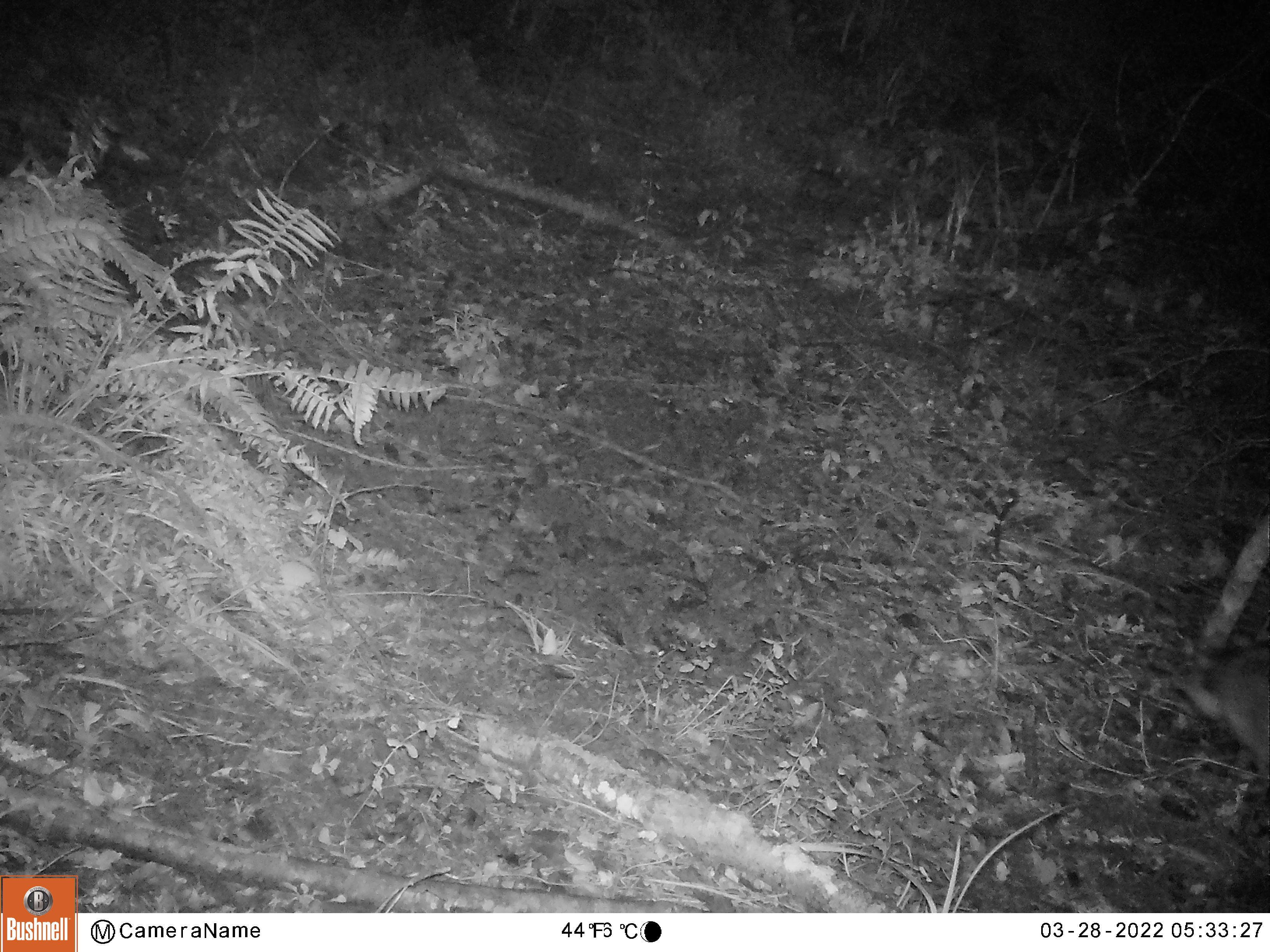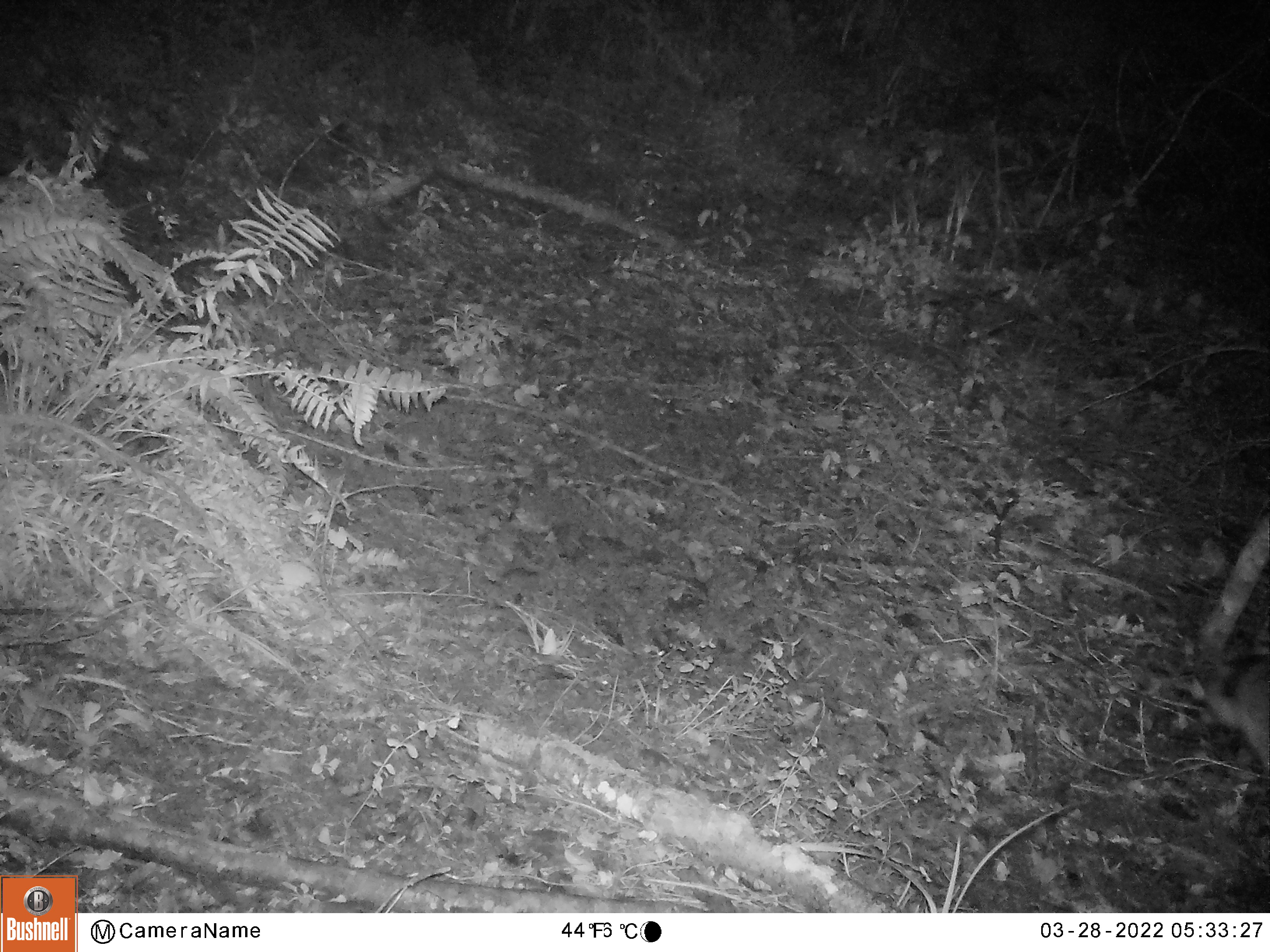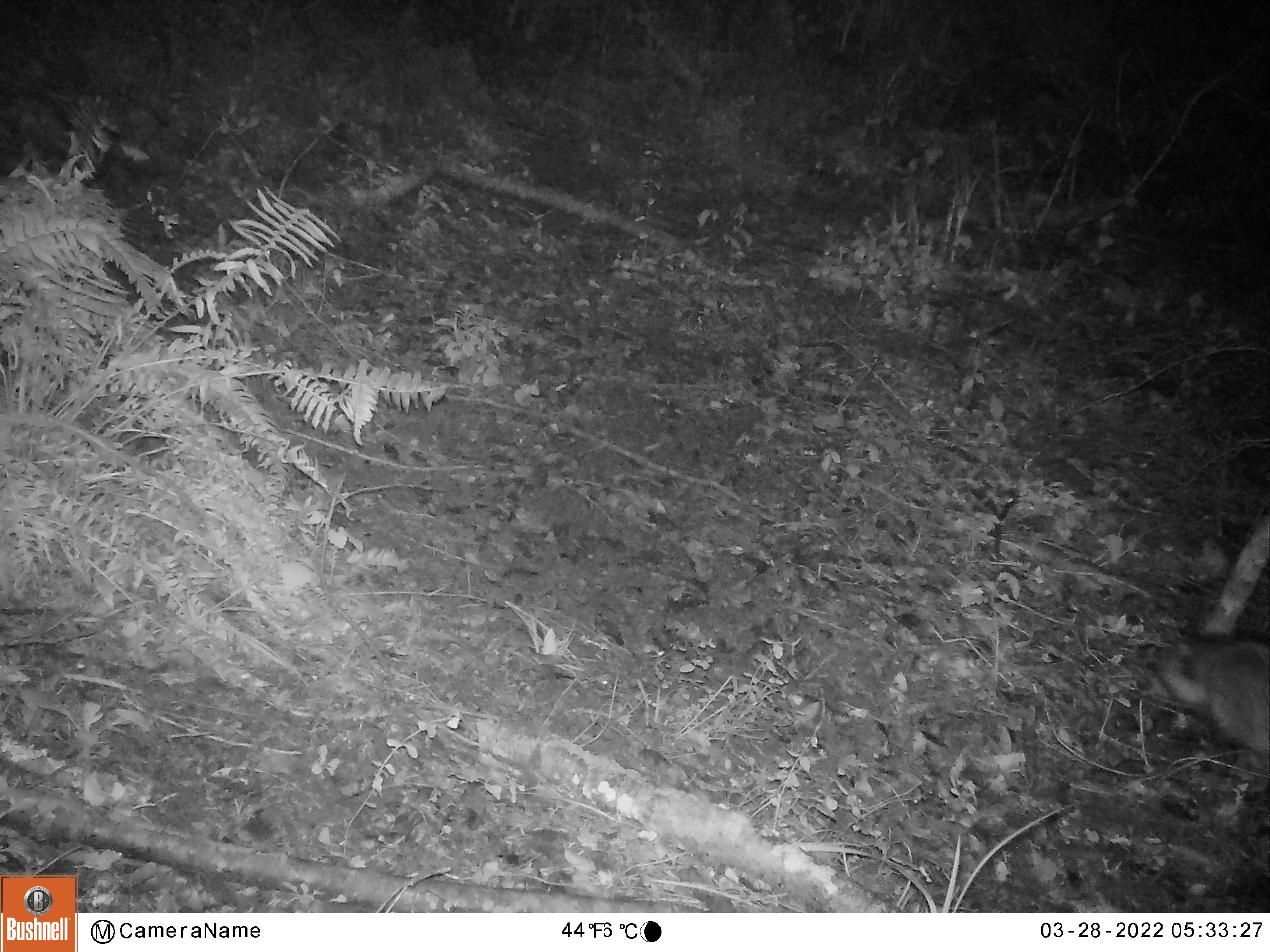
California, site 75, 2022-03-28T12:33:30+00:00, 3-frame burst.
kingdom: Animalia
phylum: Chordata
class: Mammalia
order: Carnivora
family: Procyonidae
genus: Procyon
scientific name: Procyon lotor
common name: raccoon